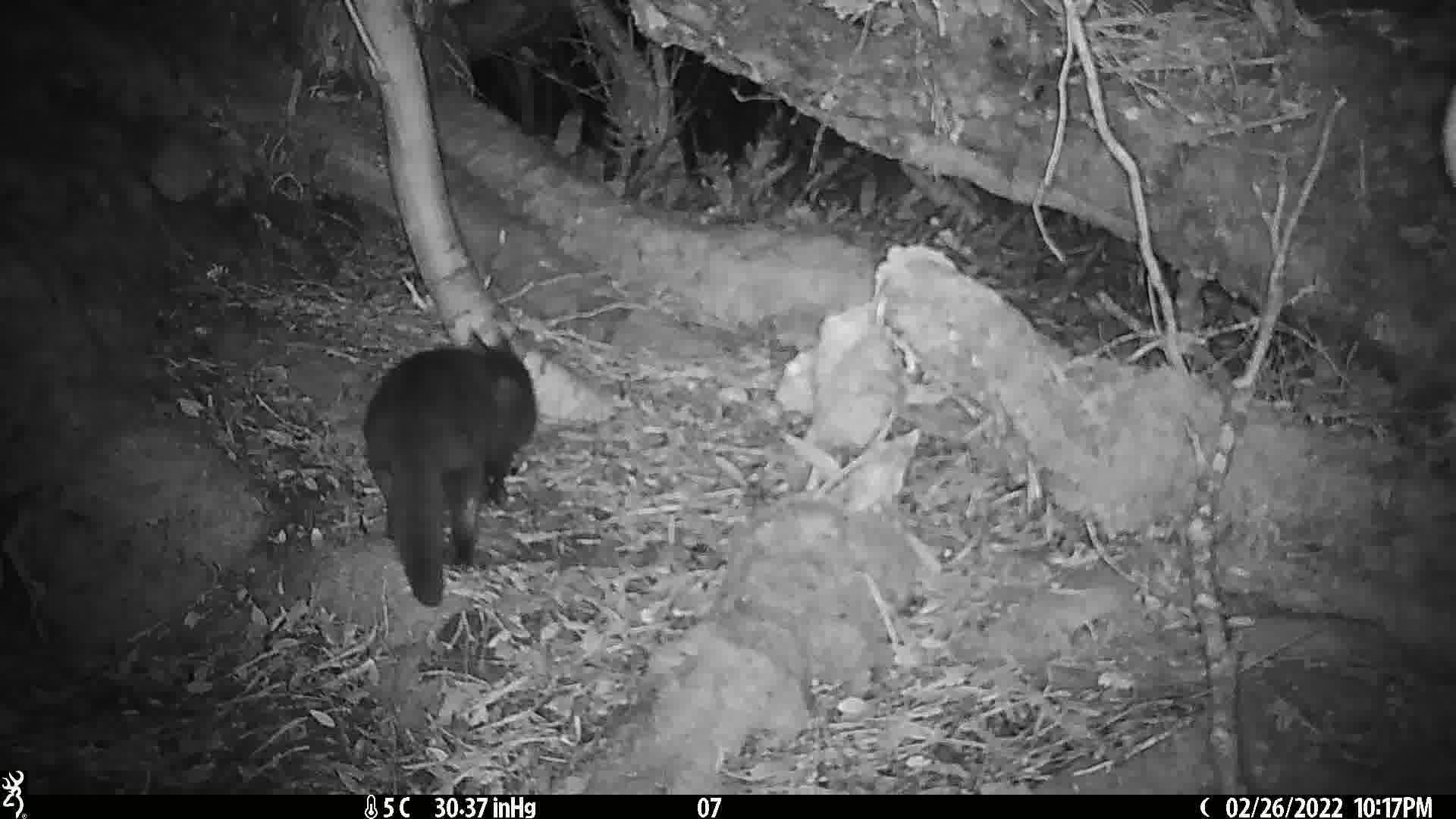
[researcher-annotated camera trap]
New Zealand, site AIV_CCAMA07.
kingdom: Animalia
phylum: Chordata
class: Mammalia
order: Carnivora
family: Felidae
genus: Felis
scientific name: Felis catus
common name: domestic cat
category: cat